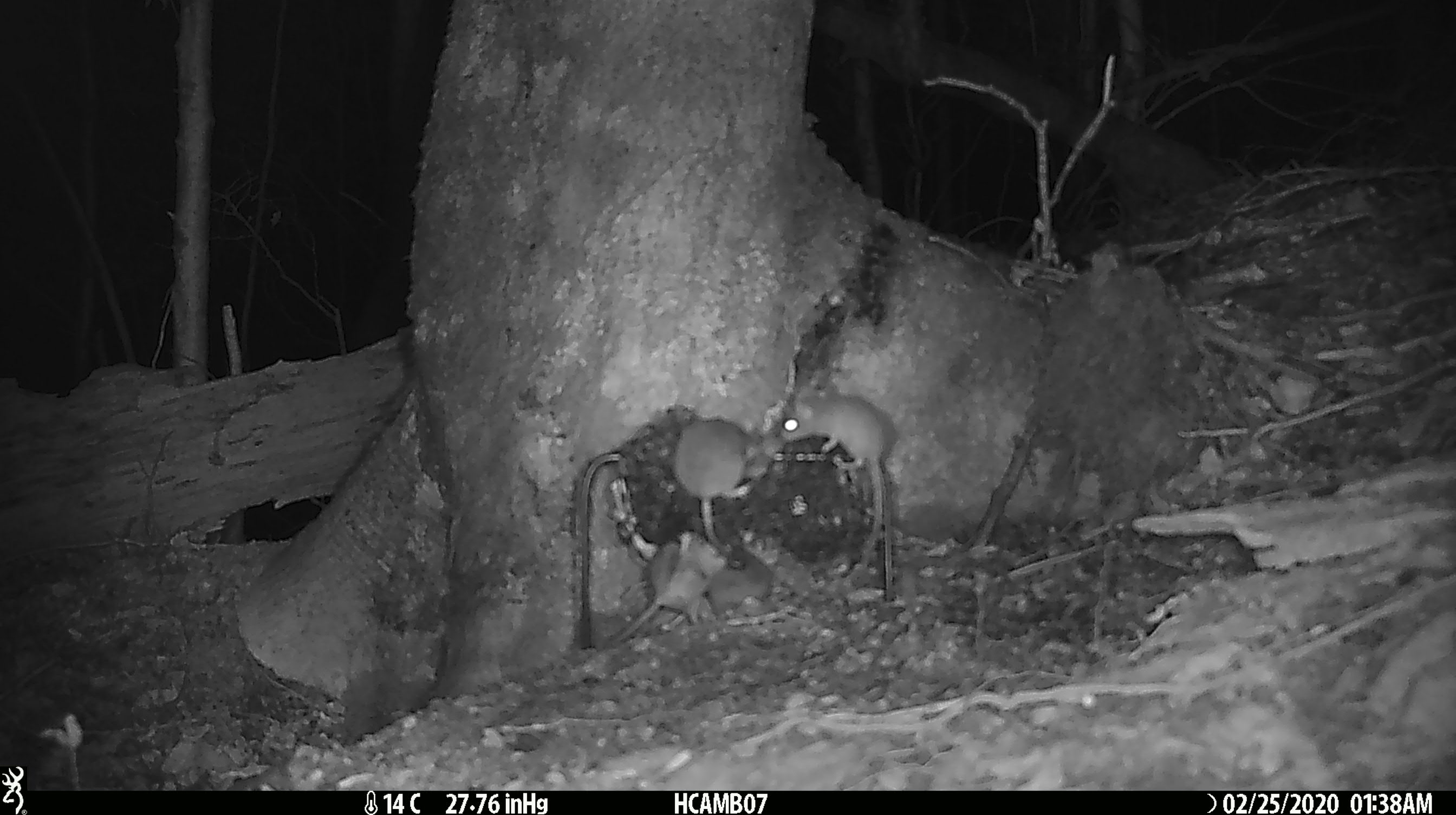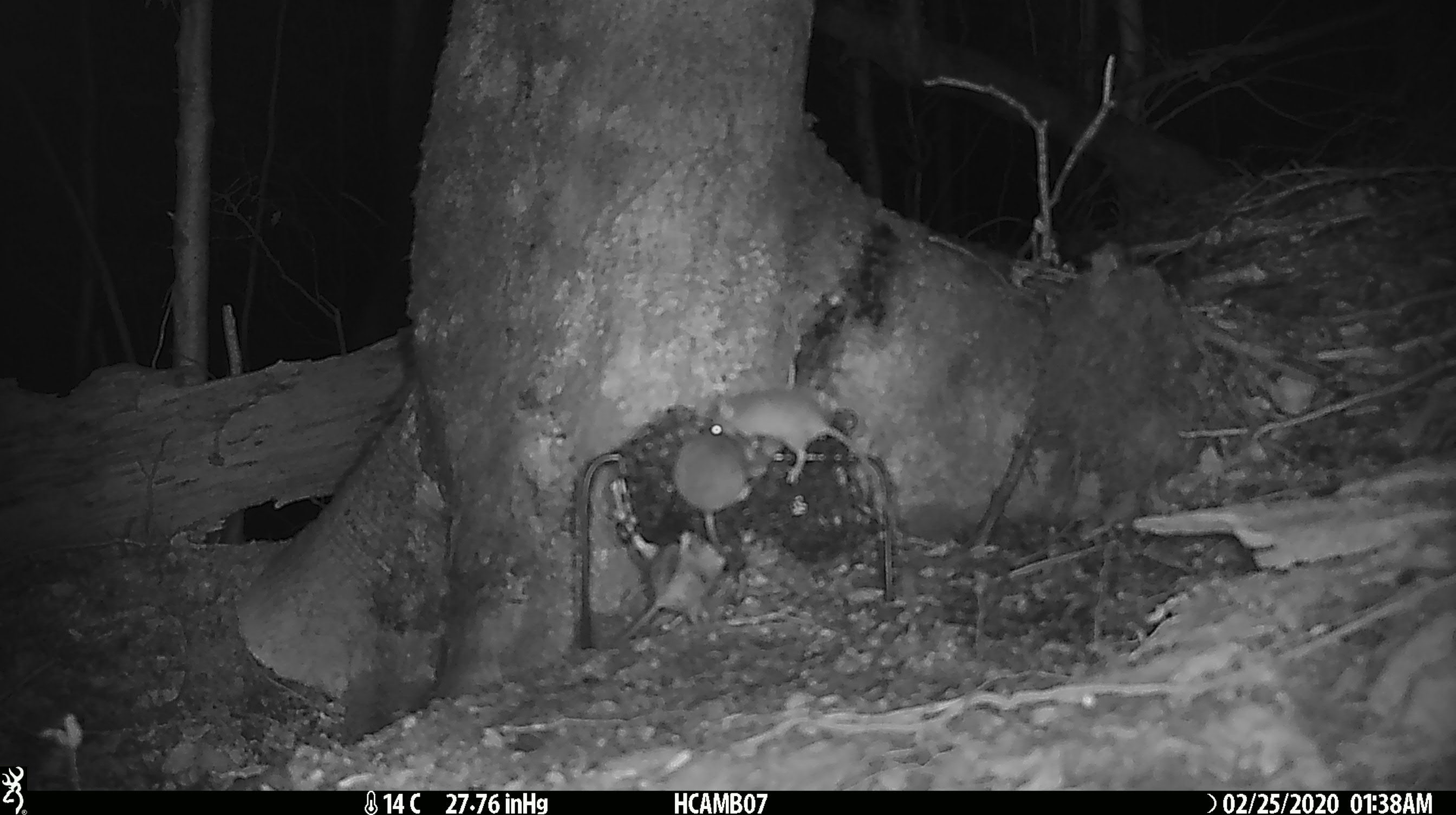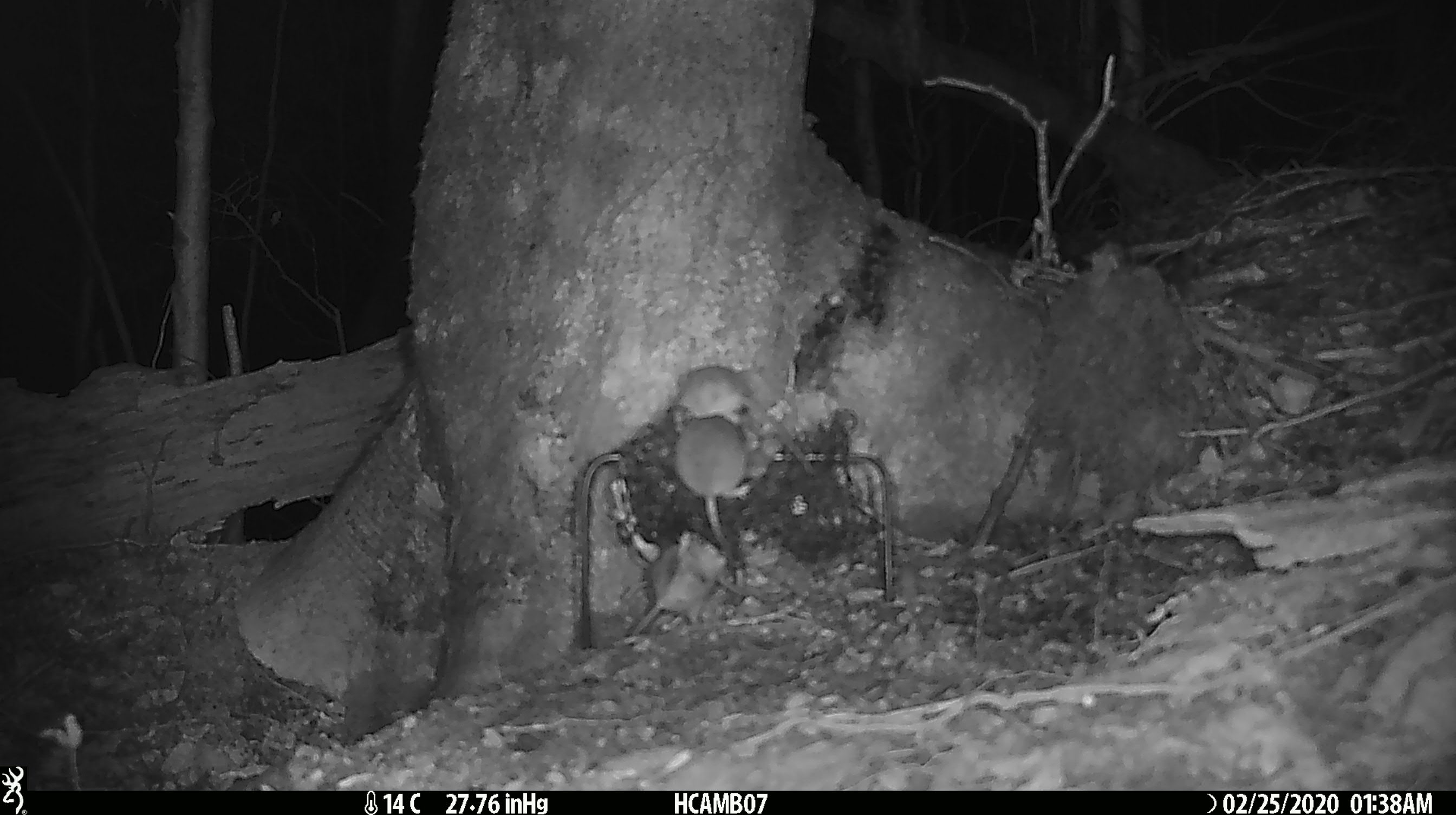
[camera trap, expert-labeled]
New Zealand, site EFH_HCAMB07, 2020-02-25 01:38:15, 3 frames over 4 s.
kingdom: Animalia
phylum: Chordata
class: Mammalia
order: Rodentia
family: Muridae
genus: Mus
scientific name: Mus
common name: mouse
Mouse (Mus).